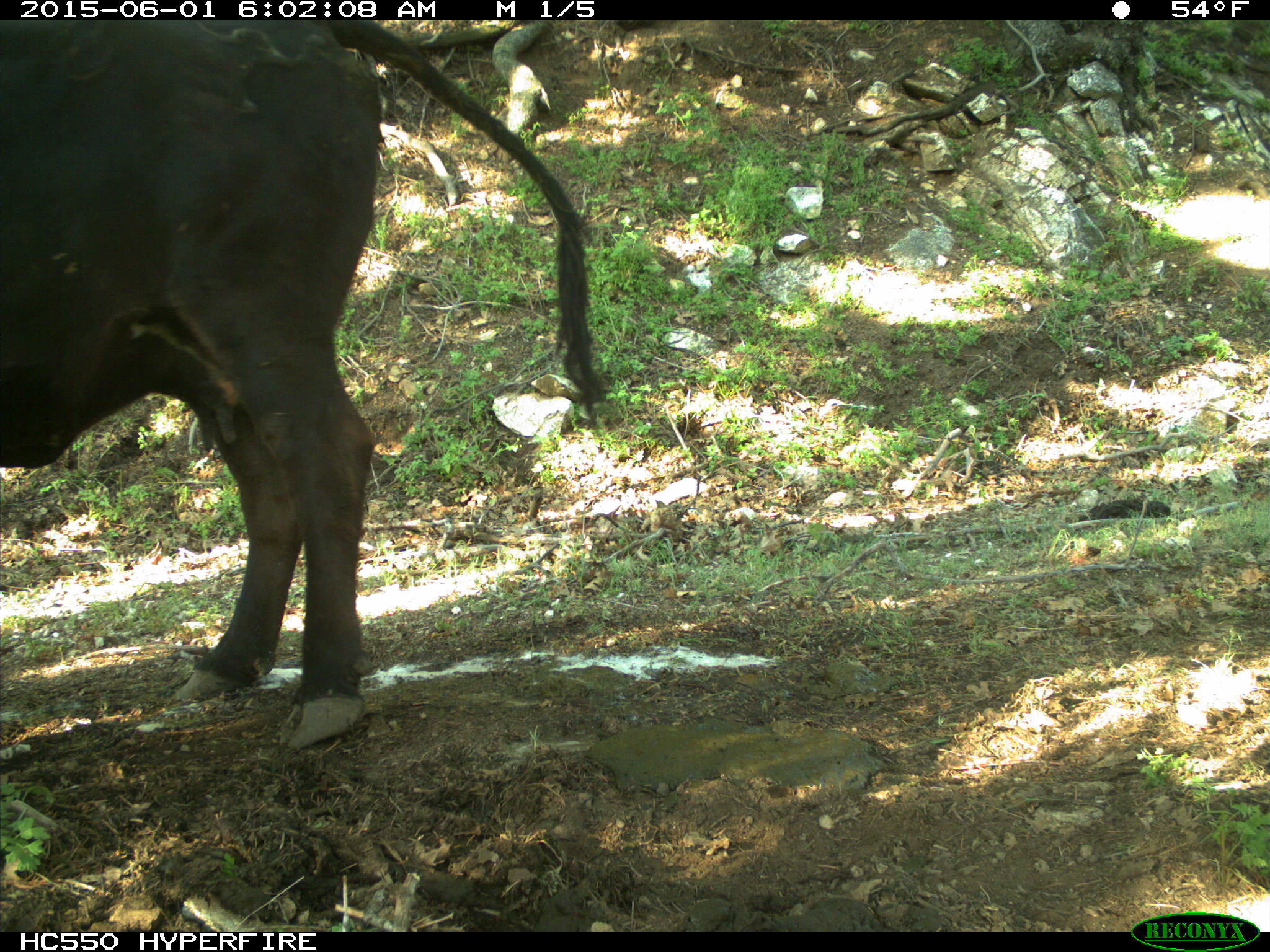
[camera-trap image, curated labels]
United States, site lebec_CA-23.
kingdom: Animalia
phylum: Chordata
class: Mammalia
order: Artiodactyla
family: Bovidae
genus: Bos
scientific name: Bos taurus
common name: domestic cow